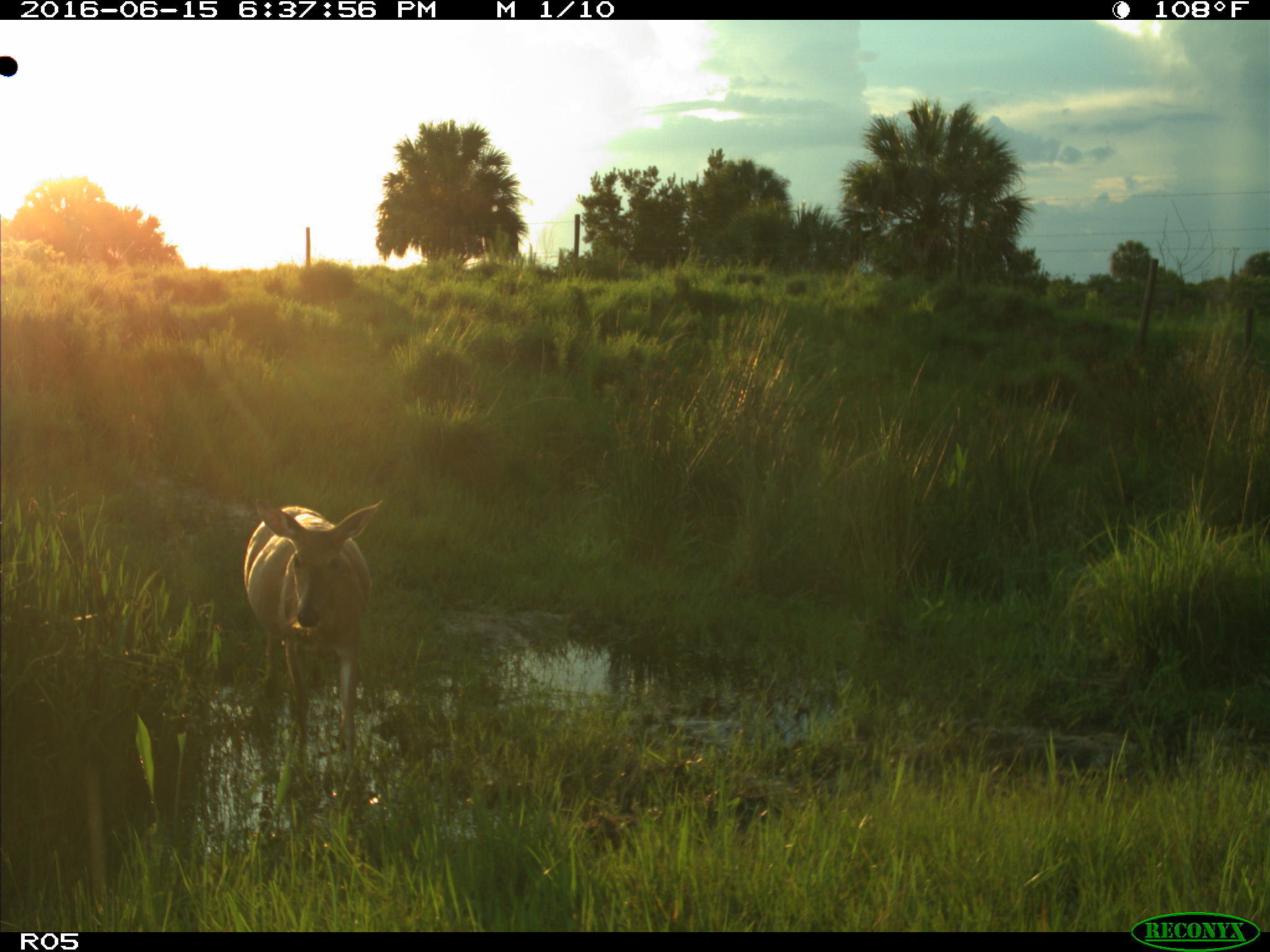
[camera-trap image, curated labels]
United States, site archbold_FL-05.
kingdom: Animalia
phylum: Chordata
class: Mammalia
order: Artiodactyla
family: Cervidae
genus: Odocoileus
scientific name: Odocoileus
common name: deer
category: unidentified deer